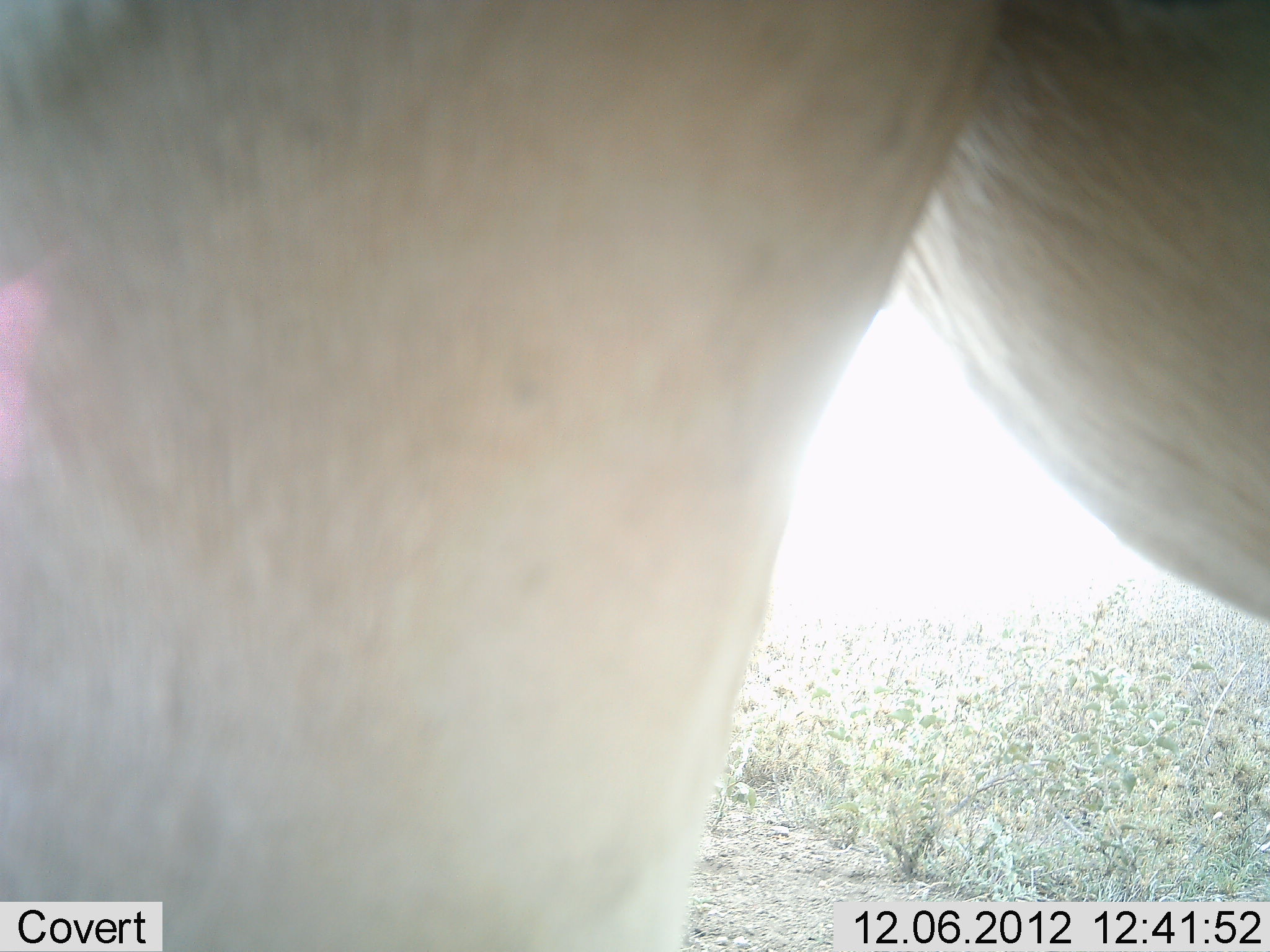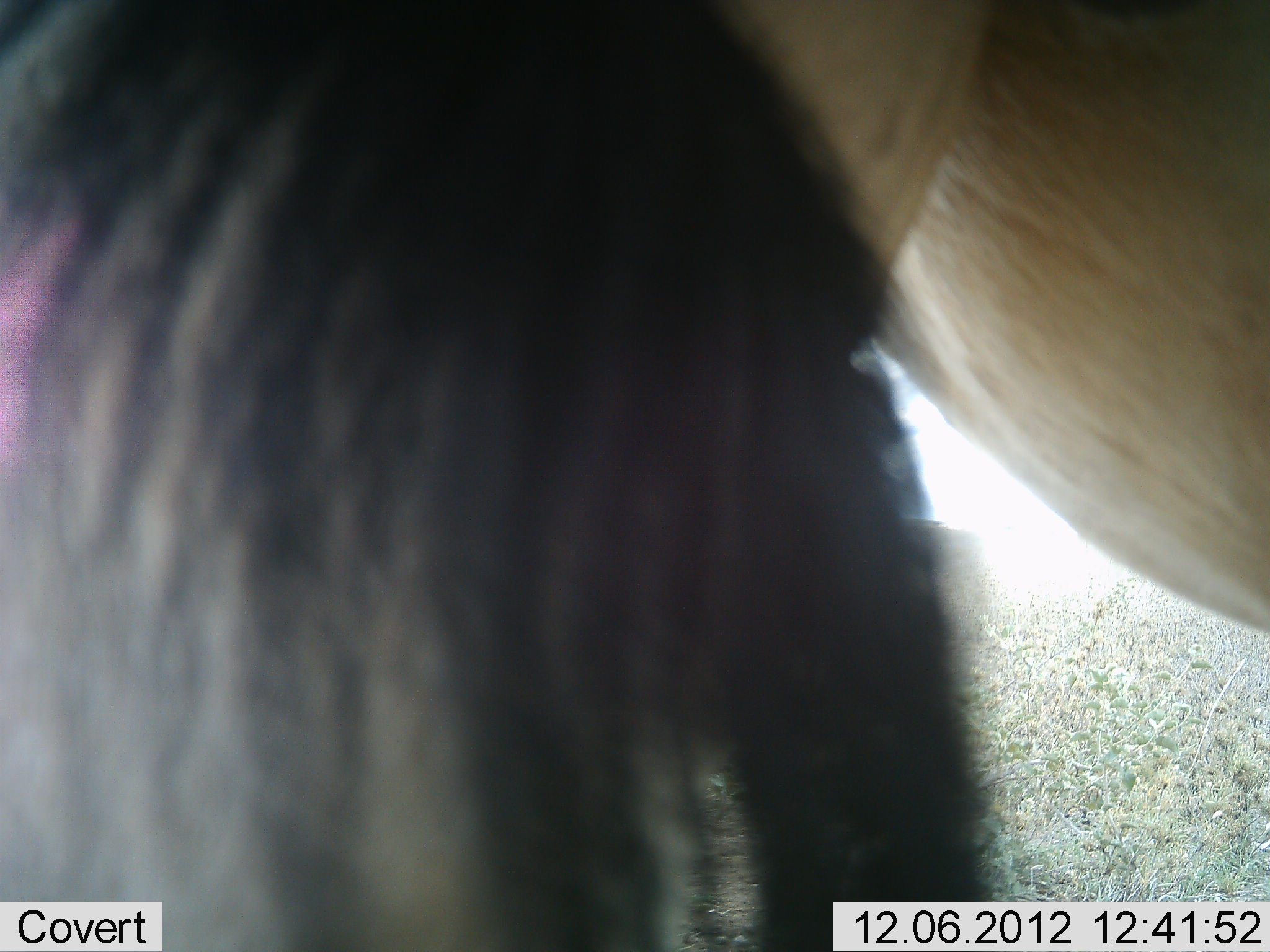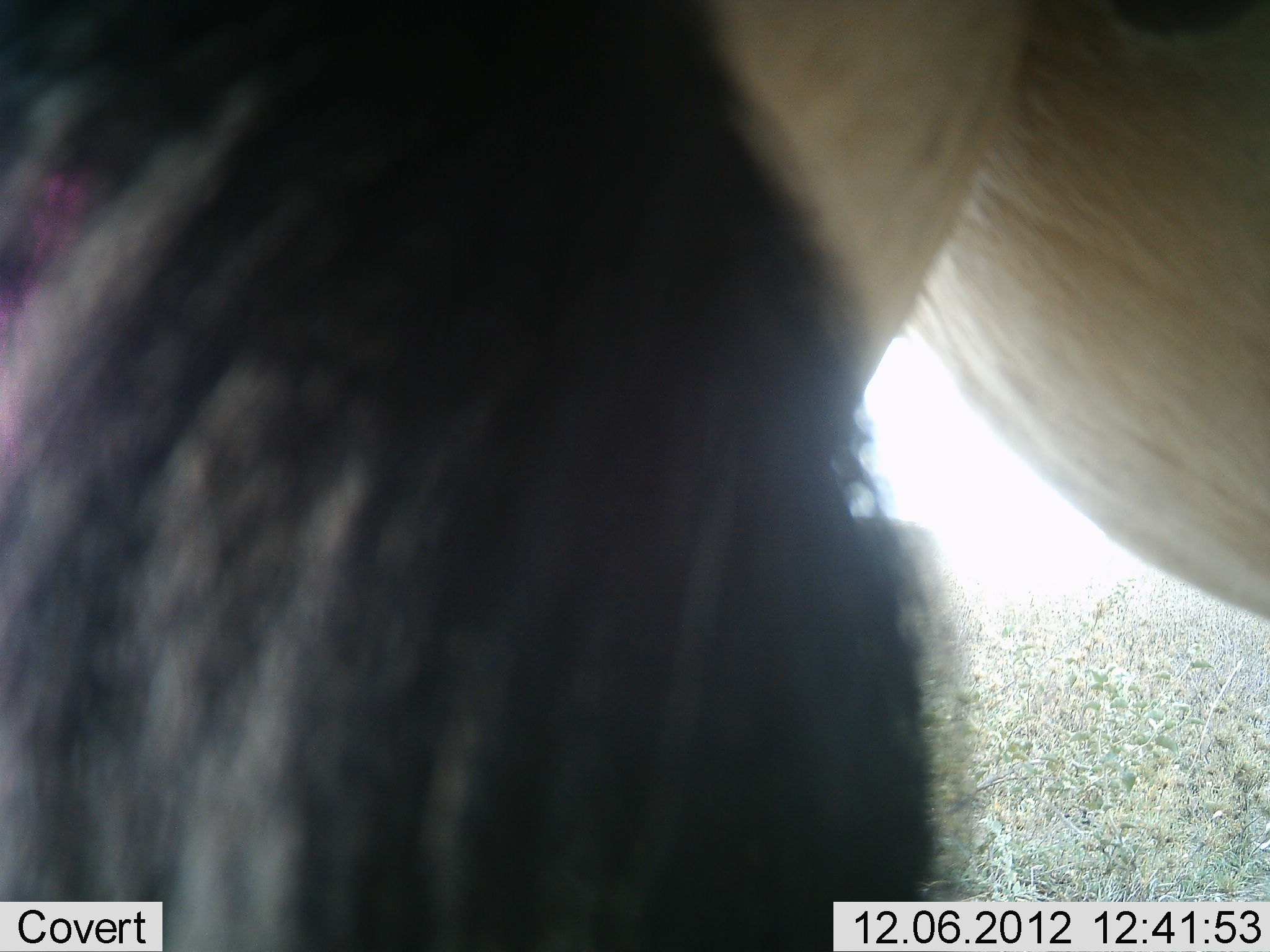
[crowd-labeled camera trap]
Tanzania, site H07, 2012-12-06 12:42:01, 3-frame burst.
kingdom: Animalia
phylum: Chordata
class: Mammalia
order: Artiodactyla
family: Bovidae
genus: Alcelaphus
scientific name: Alcelaphus buselaphus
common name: hartebeest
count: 1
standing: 100%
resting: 0%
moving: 0%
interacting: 0%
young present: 0%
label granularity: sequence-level